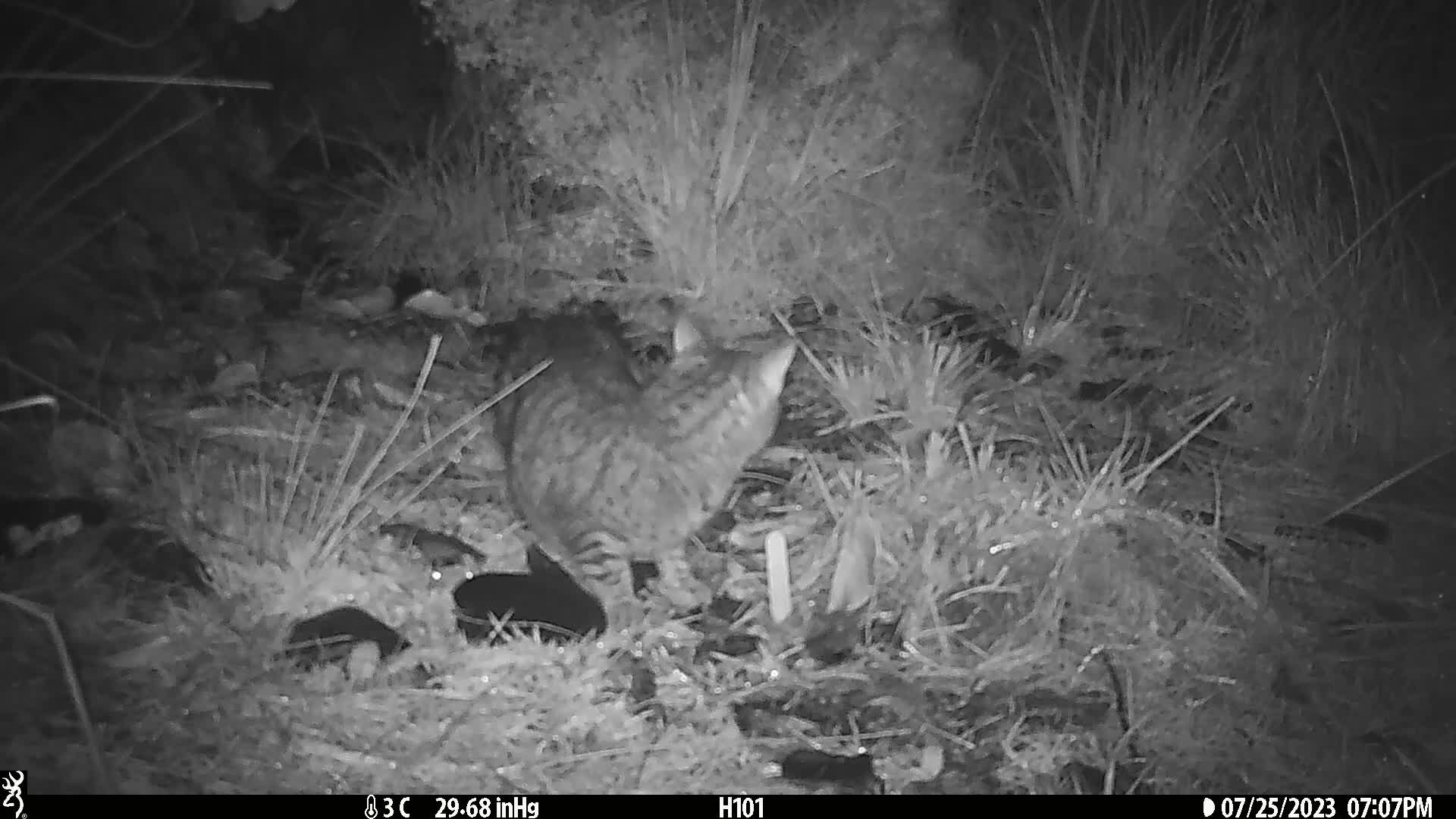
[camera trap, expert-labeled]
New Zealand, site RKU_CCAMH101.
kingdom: Animalia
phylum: Chordata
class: Mammalia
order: Carnivora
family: Felidae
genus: Felis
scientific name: Felis catus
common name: domestic cat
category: cat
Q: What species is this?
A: Cat (domestic cat) (Felis catus).